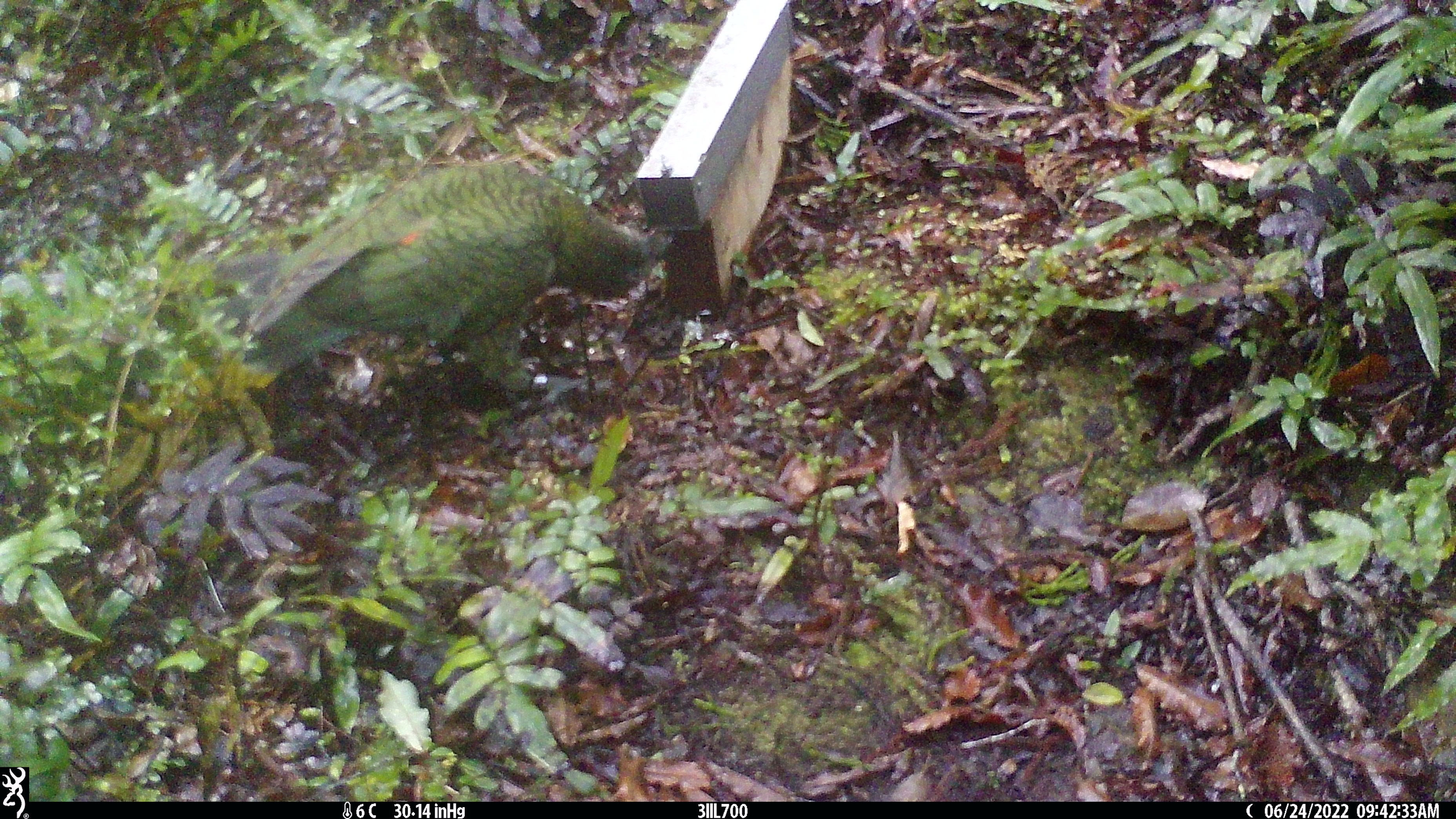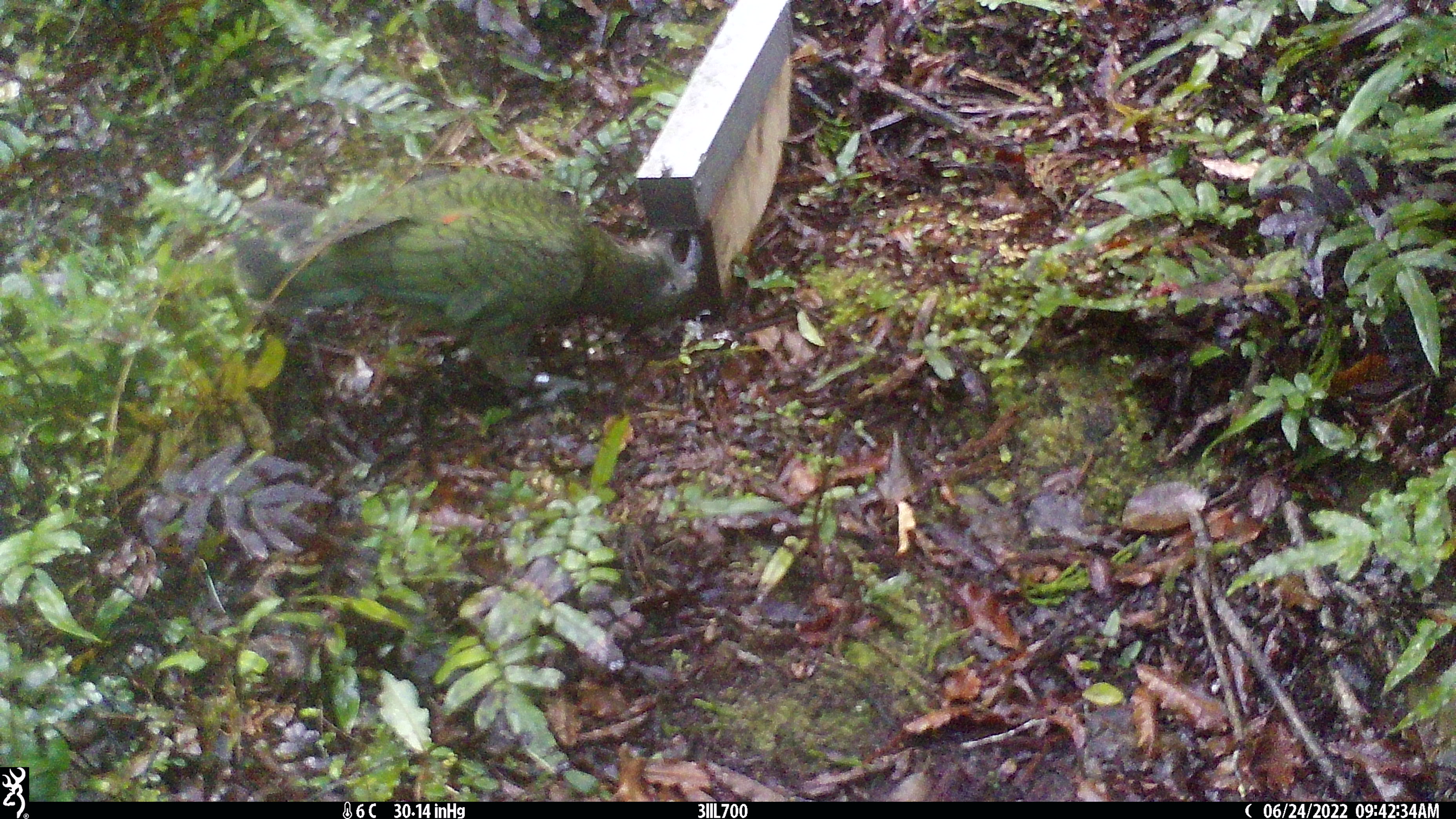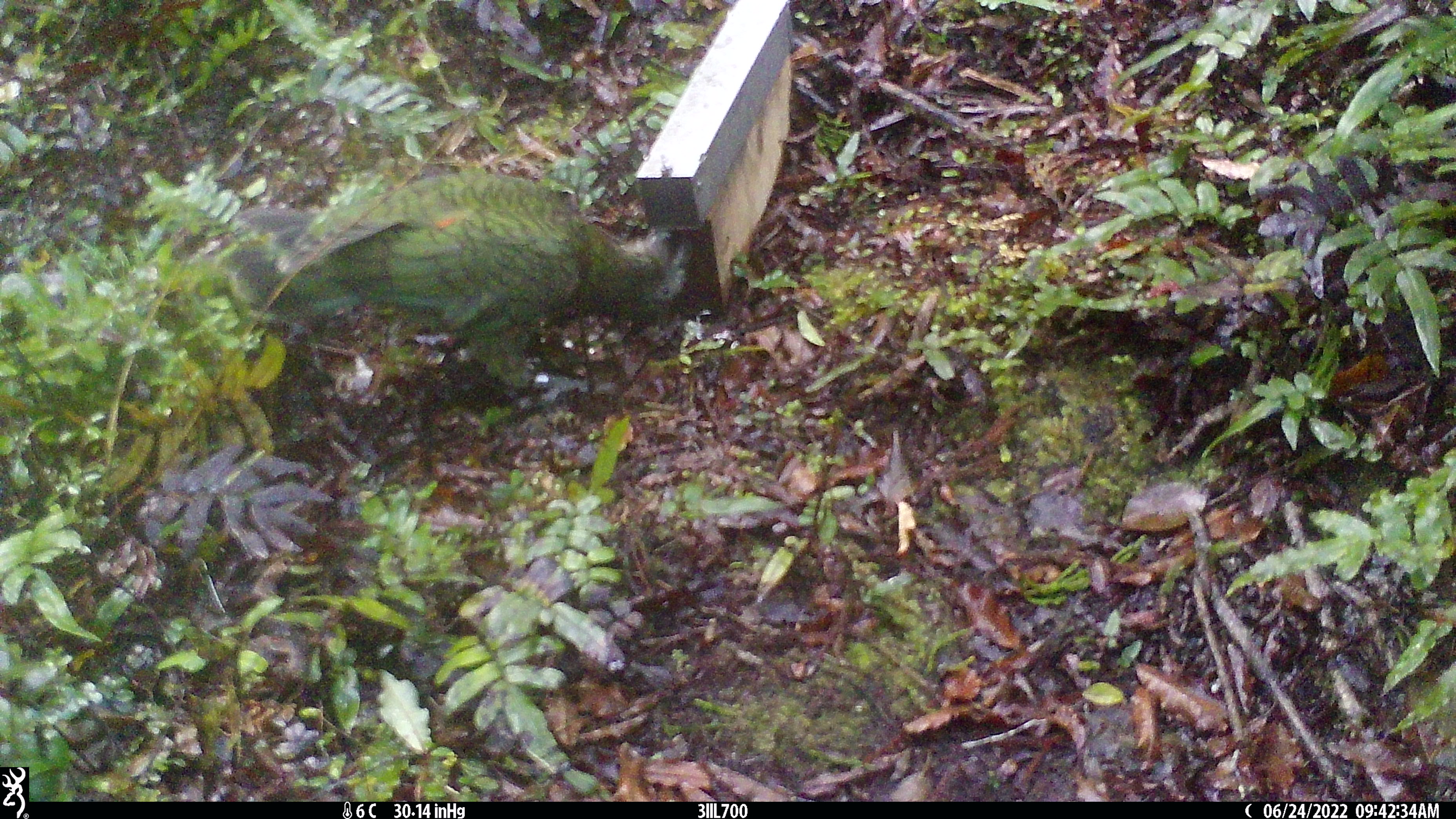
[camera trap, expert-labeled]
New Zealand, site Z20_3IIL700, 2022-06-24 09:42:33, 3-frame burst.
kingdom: Animalia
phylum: Chordata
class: Aves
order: Psittaciformes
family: Strigopidae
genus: Nestor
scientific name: Nestor notabilis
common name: kea